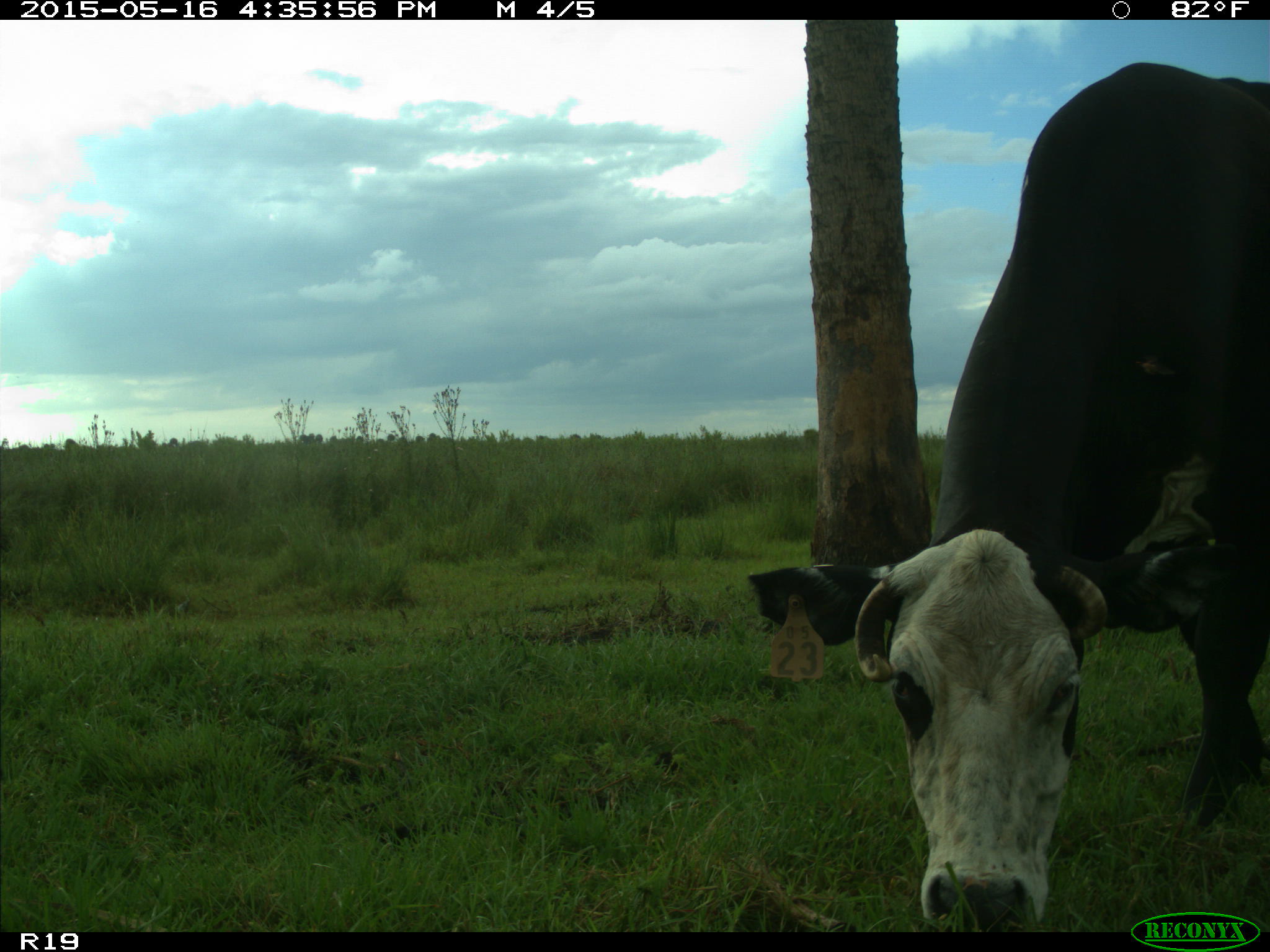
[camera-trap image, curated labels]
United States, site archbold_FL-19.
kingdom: Animalia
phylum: Chordata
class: Mammalia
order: Artiodactyla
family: Bovidae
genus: Bos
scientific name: Bos taurus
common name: domestic cow